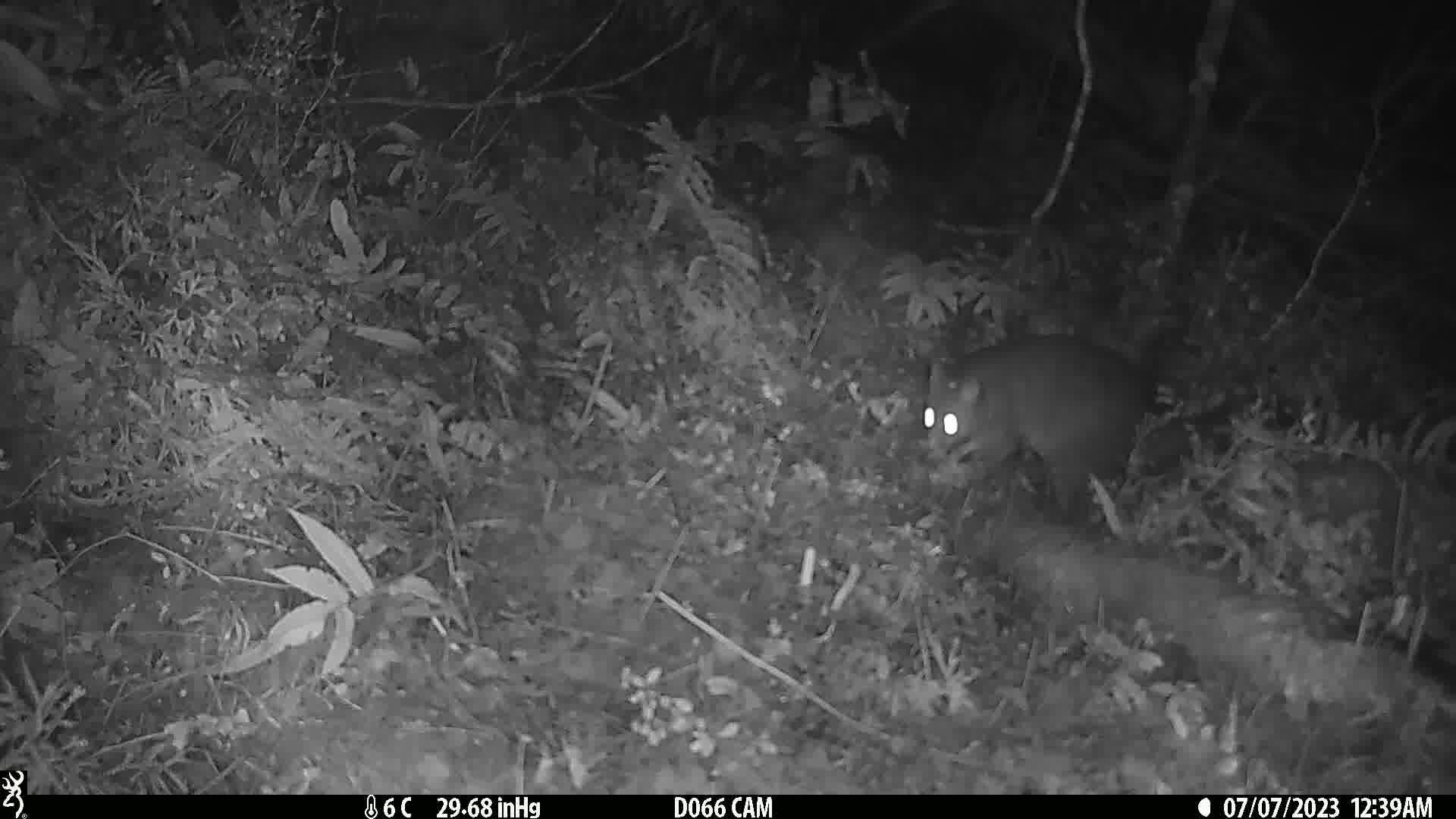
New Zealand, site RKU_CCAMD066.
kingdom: Animalia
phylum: Chordata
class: Mammalia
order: Diprotodontia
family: Phalangeridae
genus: Trichosurus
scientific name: Trichosurus vulpecula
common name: common brushtail possum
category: possum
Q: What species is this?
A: Possum (common brushtail possum) (Trichosurus vulpecula).